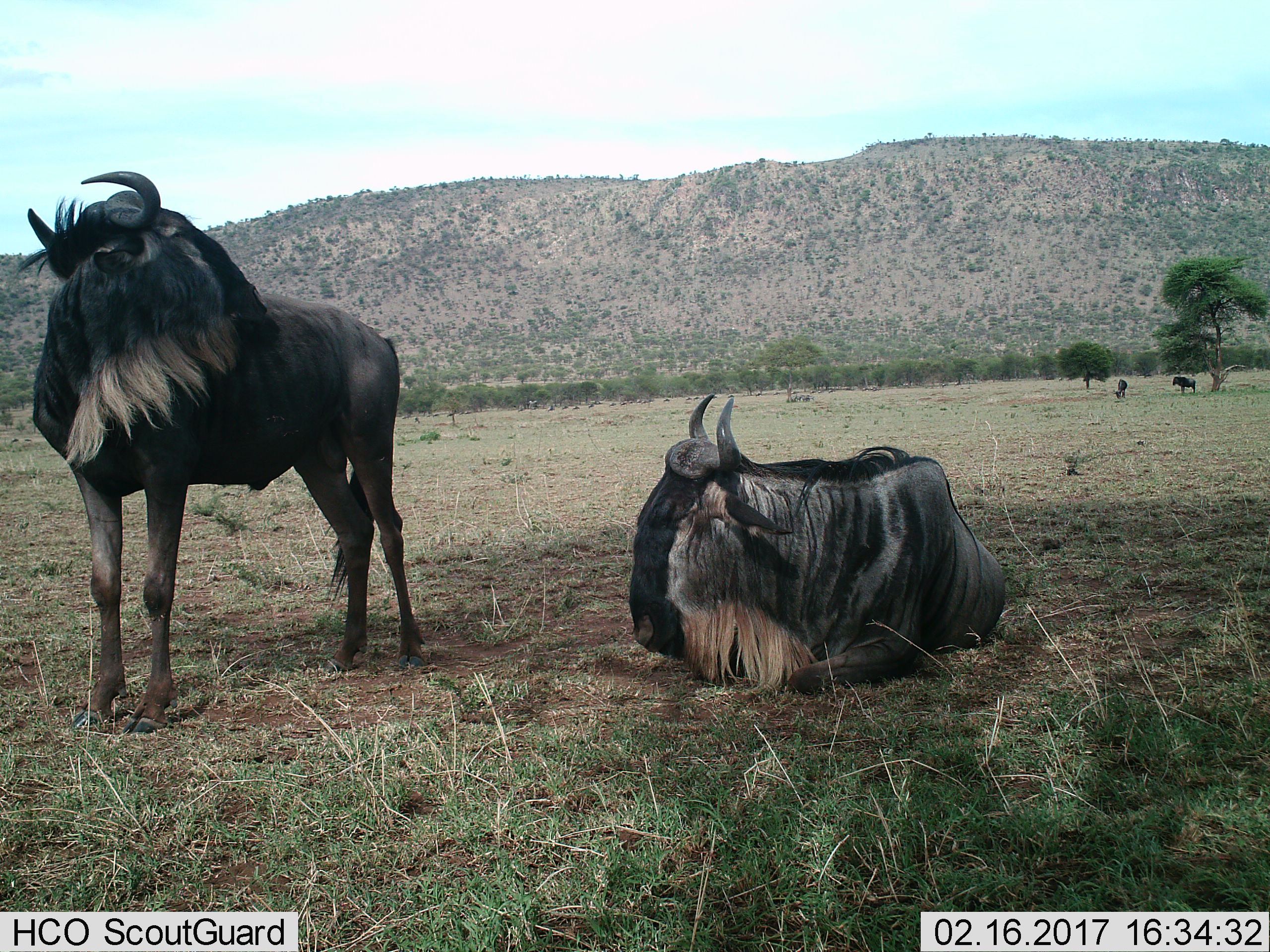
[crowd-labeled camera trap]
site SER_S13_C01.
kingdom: Animalia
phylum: Chordata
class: Mammalia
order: Artiodactyla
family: Bovidae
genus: Connochaetes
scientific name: Connochaetes taurinus taurinus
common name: blue wildebeest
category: wildebeestblue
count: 4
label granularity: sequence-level